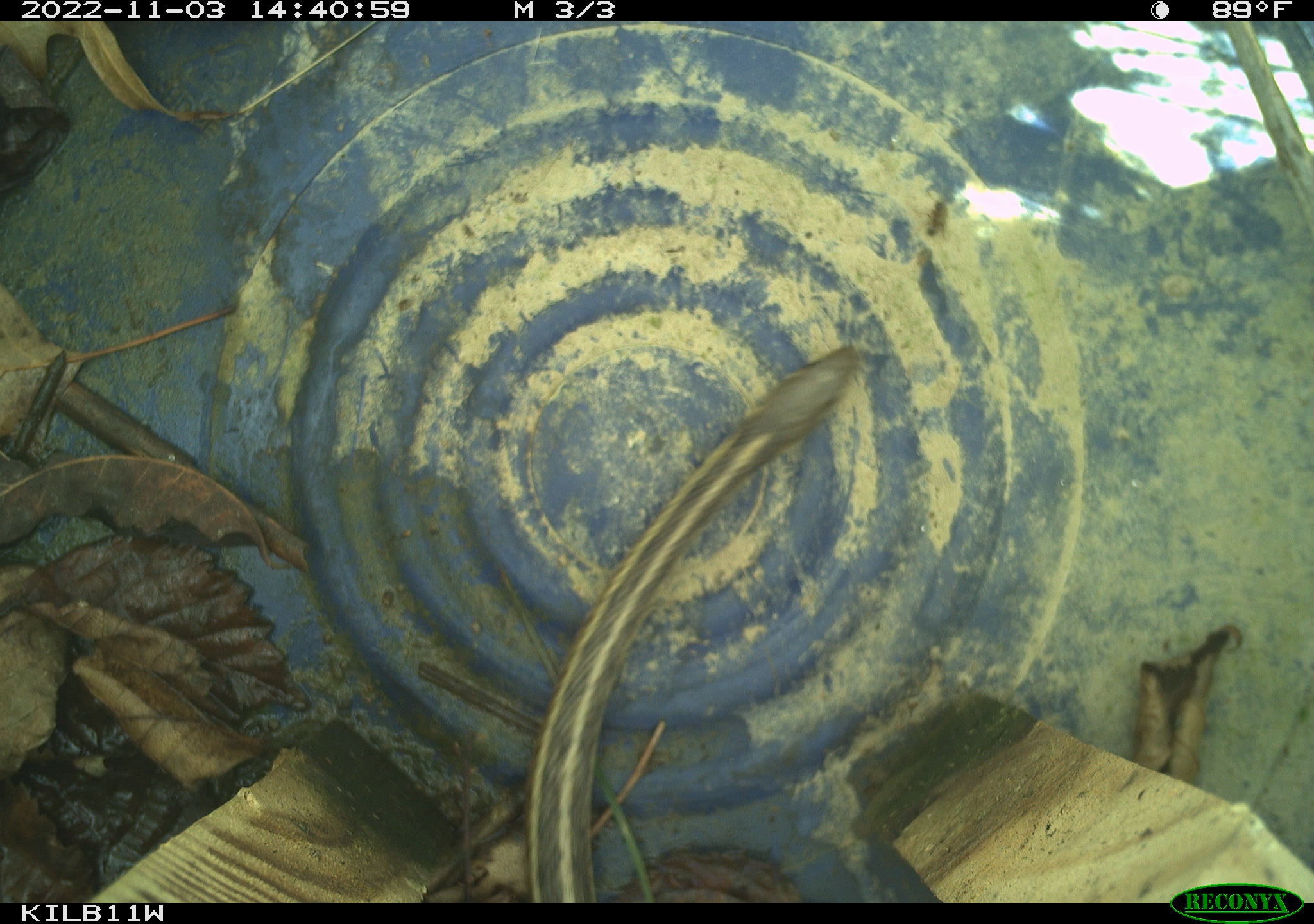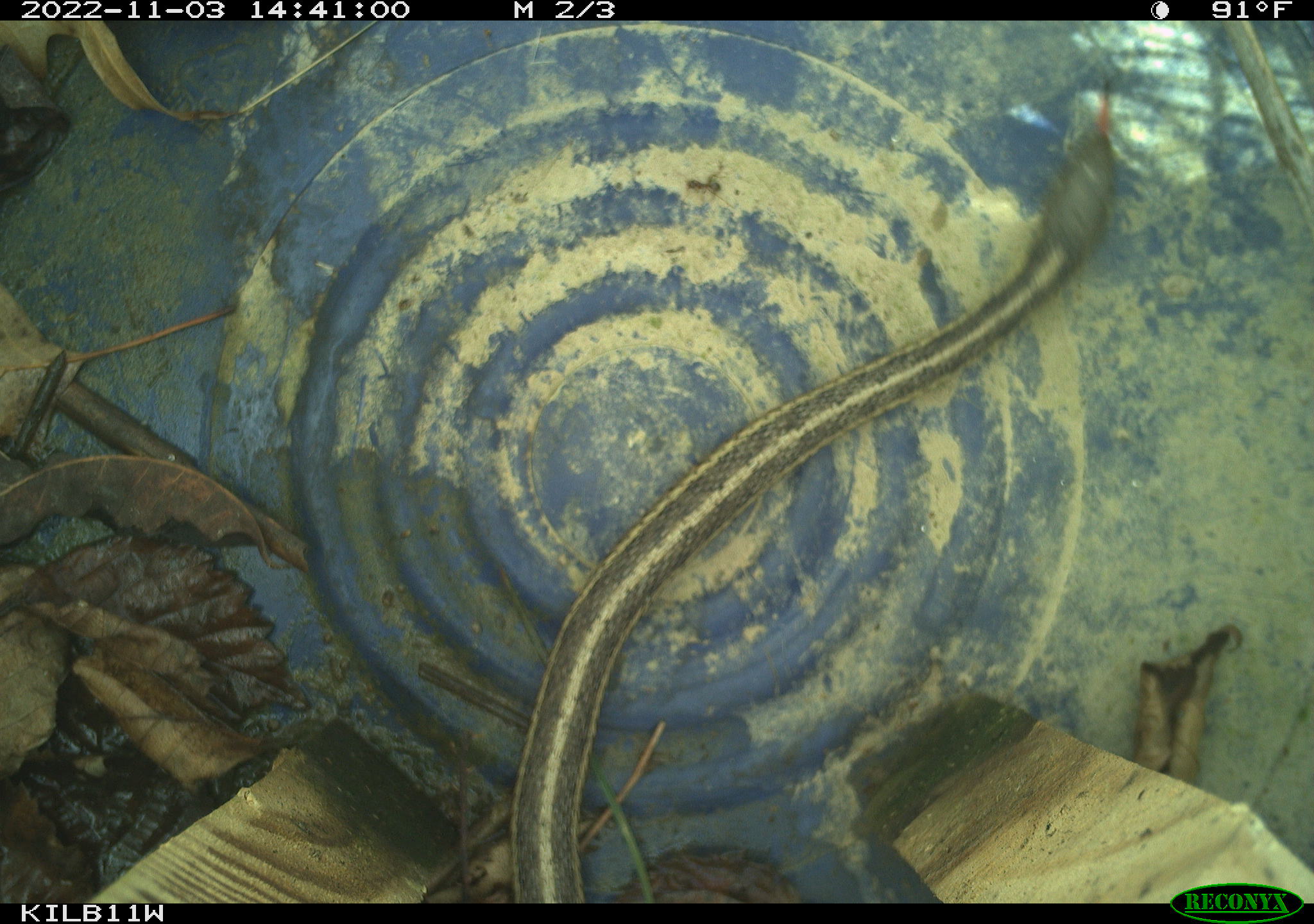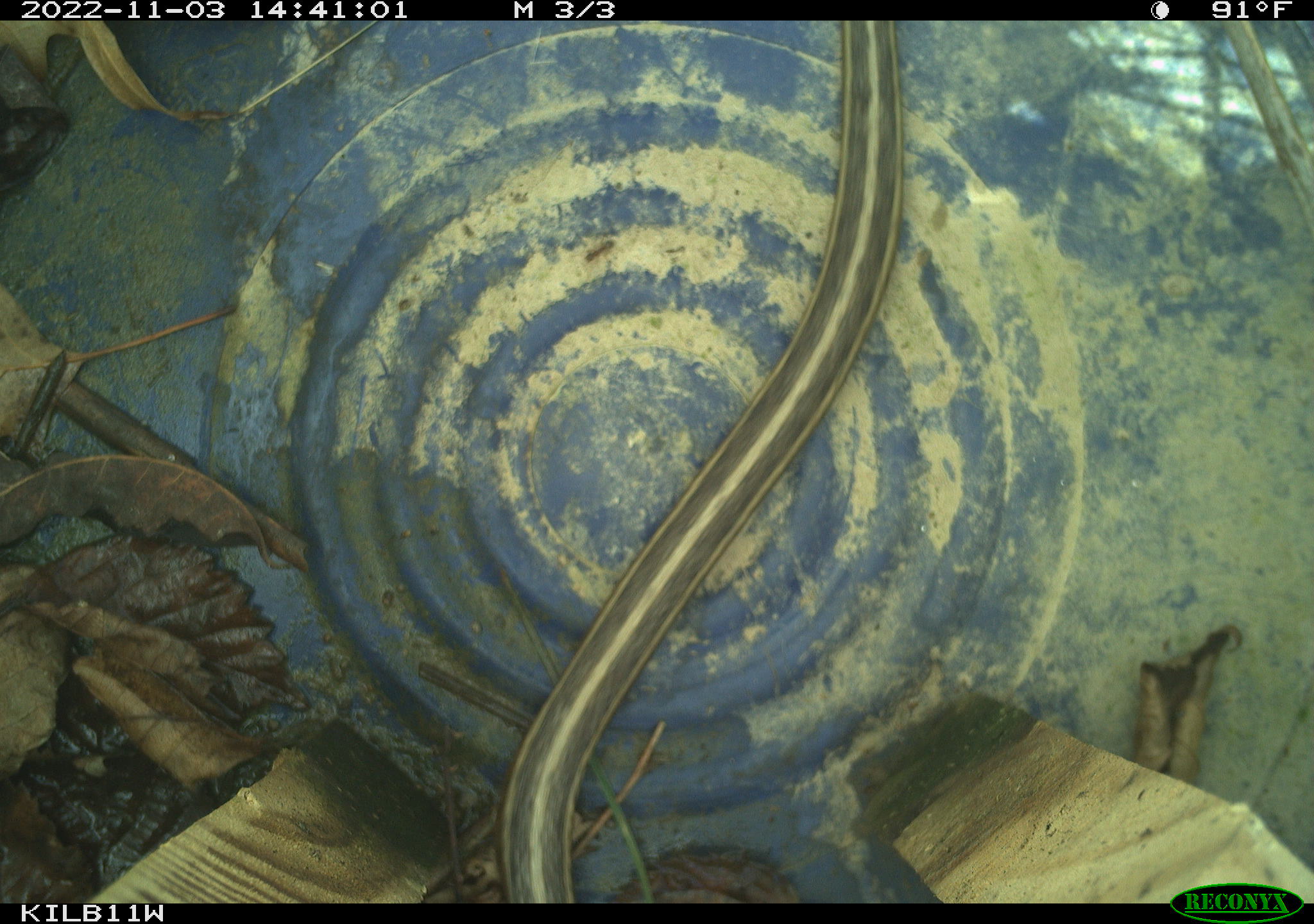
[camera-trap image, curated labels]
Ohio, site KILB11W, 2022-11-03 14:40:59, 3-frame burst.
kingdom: Animalia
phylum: Chordata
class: Reptilia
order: Squamata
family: Colubridae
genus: Thamnophis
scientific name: Thamnophis sirtalis sirtalis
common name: eastern gartersnake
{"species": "eastern gartersnake (Thamnophis sirtalis sirtalis)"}